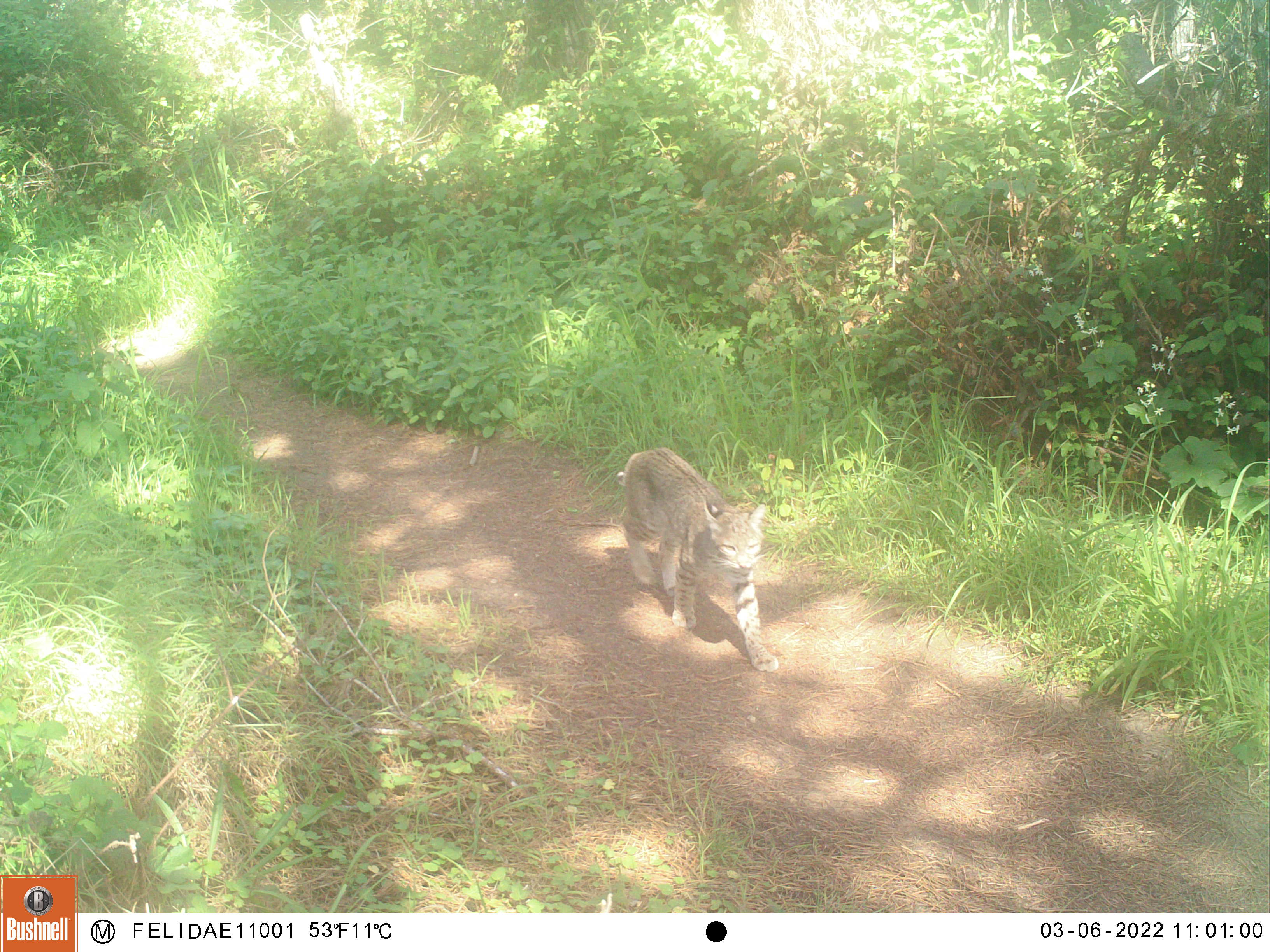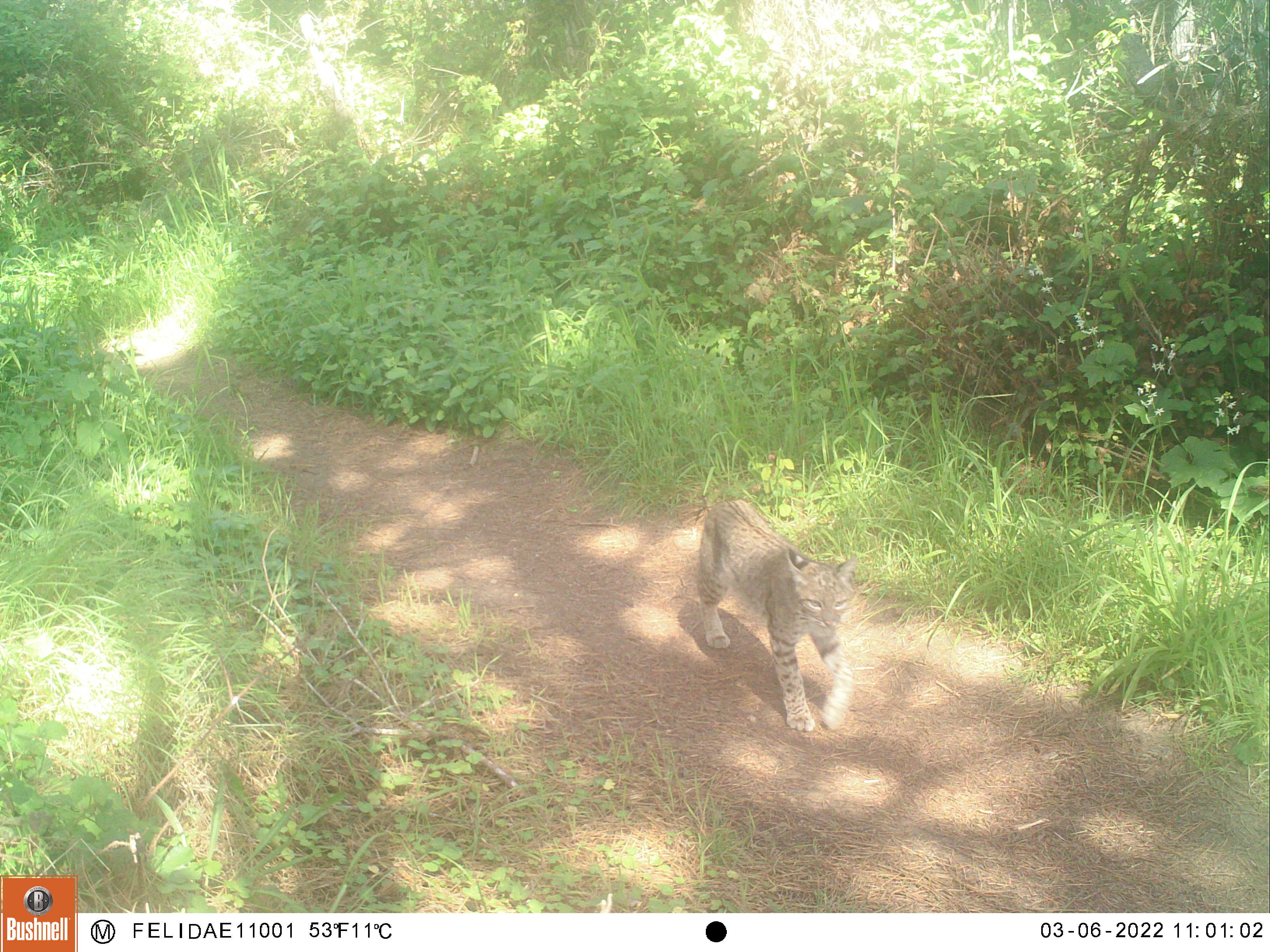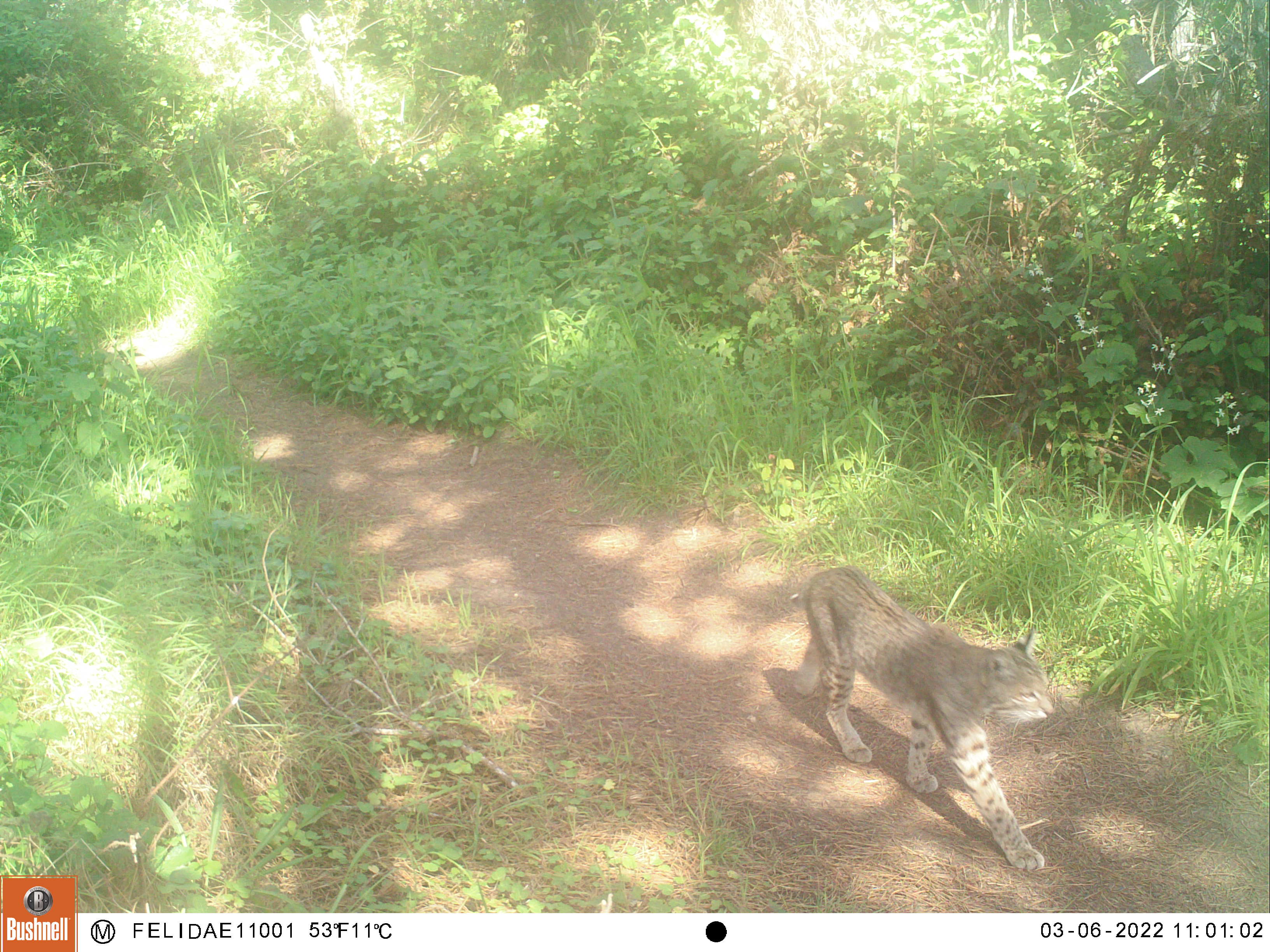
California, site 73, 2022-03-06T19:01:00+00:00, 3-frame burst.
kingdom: Animalia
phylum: Chordata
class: Mammalia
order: Carnivora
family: Felidae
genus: Lynx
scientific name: Lynx rufus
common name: bobcat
Bobcat (Lynx rufus).